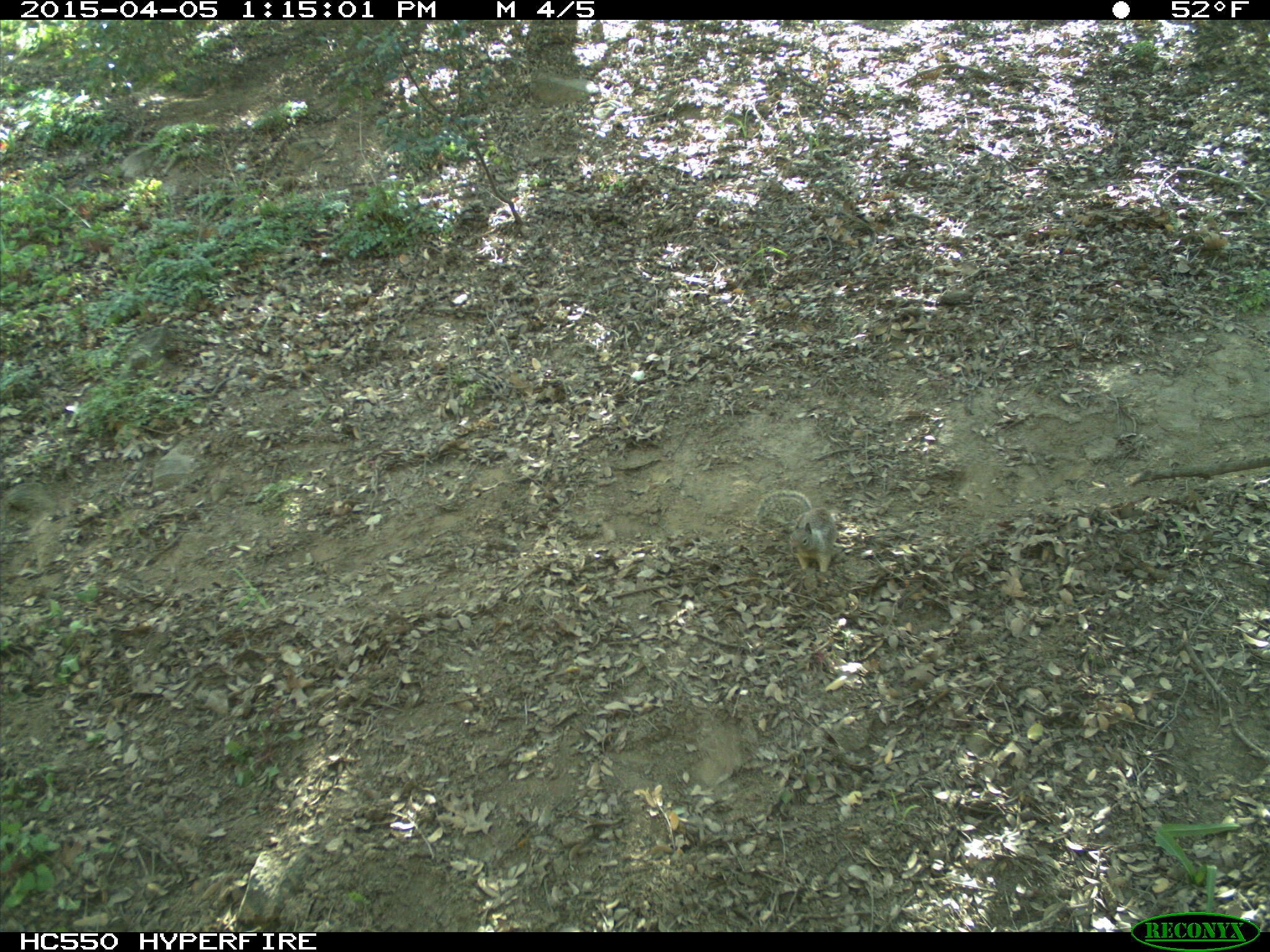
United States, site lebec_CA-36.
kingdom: Animalia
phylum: Chordata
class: Mammalia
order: Rodentia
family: Sciuridae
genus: Otospermophilus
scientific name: Otospermophilus beecheyi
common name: california ground squirrel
Otospermophilus beecheyi (california ground squirrel).